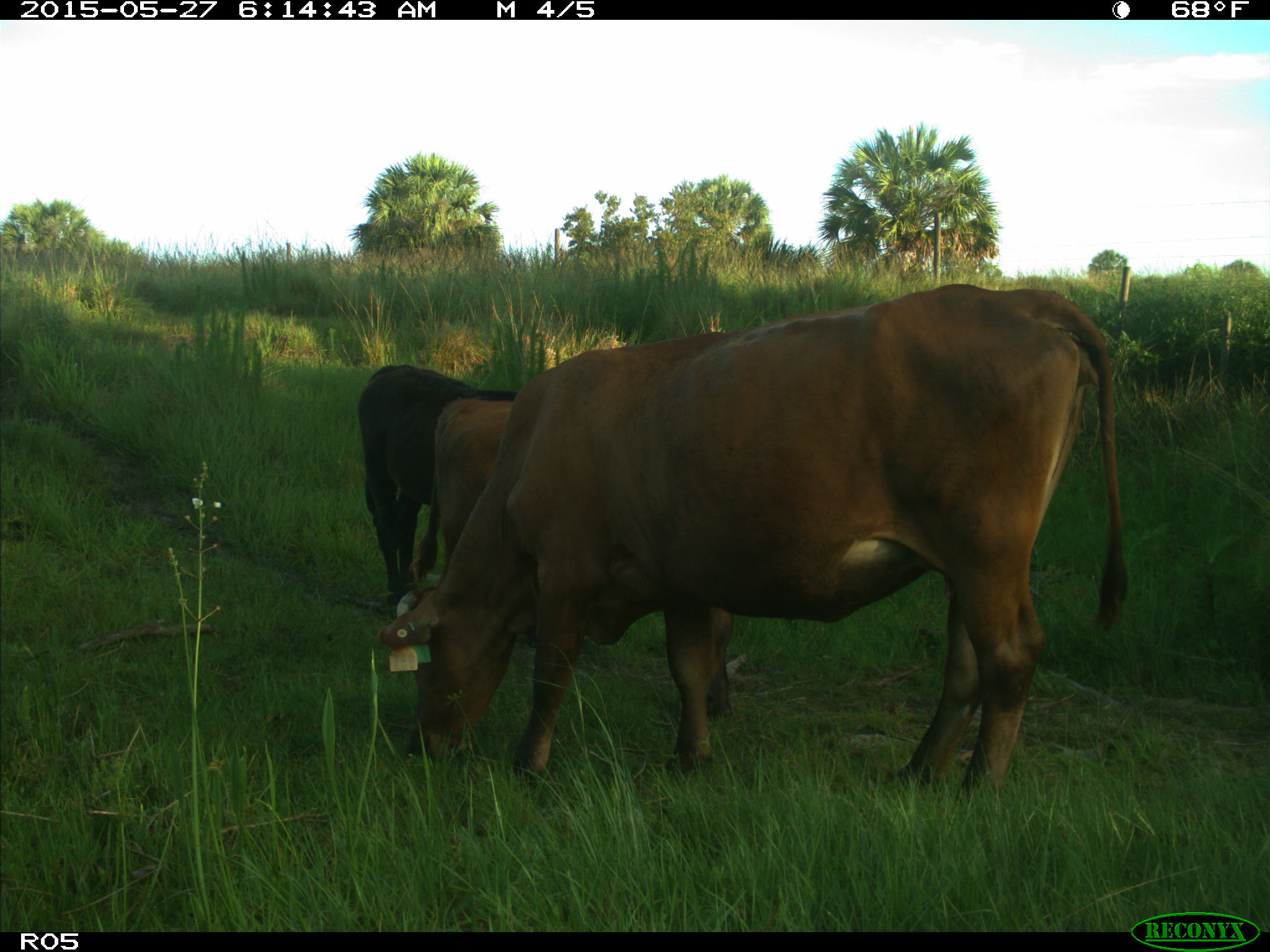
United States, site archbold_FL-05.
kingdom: Animalia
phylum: Chordata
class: Mammalia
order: Artiodactyla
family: Bovidae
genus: Bos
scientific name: Bos taurus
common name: domestic cow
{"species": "Bos taurus (domestic cow)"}